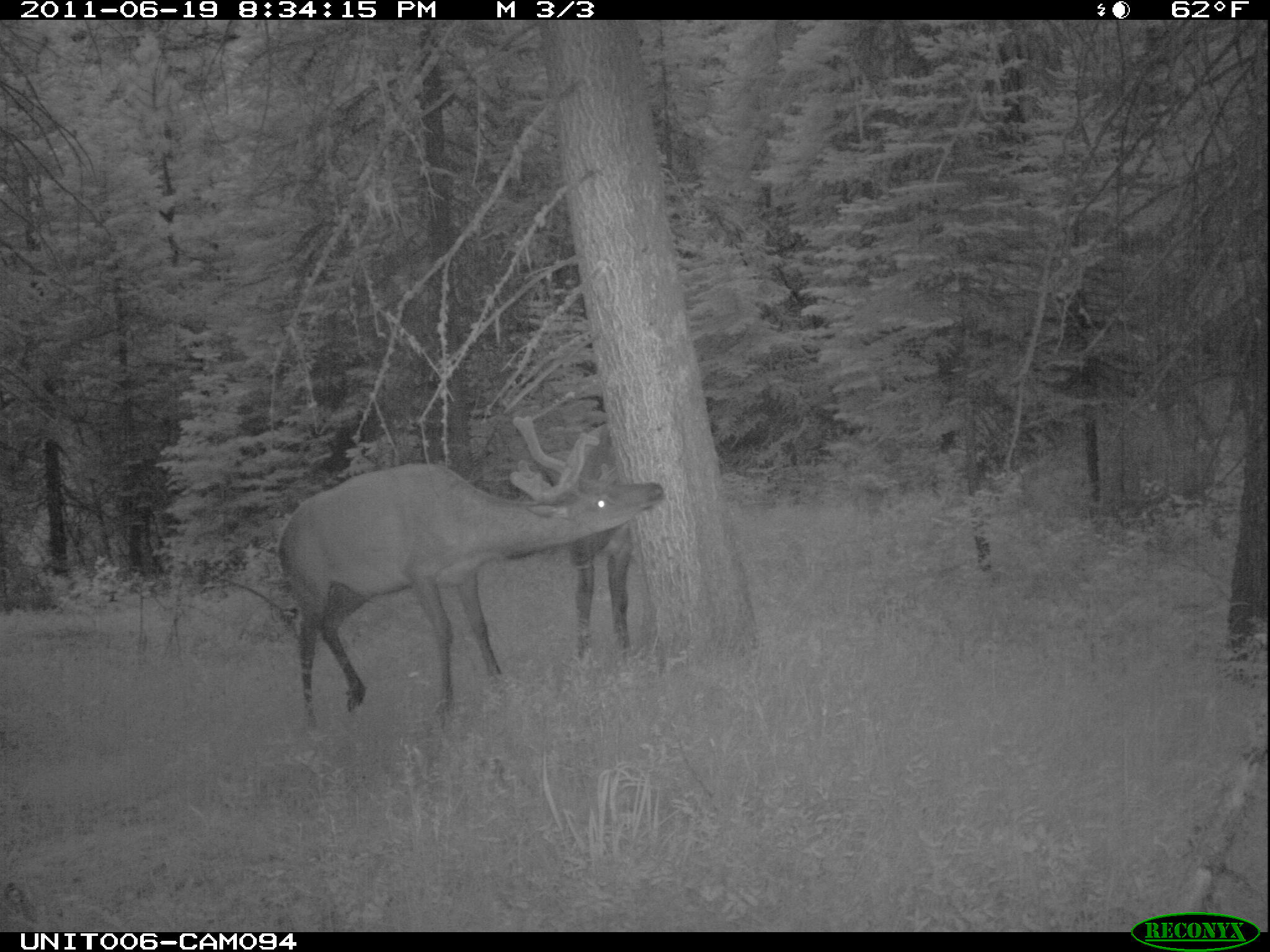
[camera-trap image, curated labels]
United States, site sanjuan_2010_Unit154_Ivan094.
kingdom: Animalia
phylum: Chordata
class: Mammalia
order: Artiodactyla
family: Cervidae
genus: Cervus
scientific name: Cervus elaphus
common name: red deer